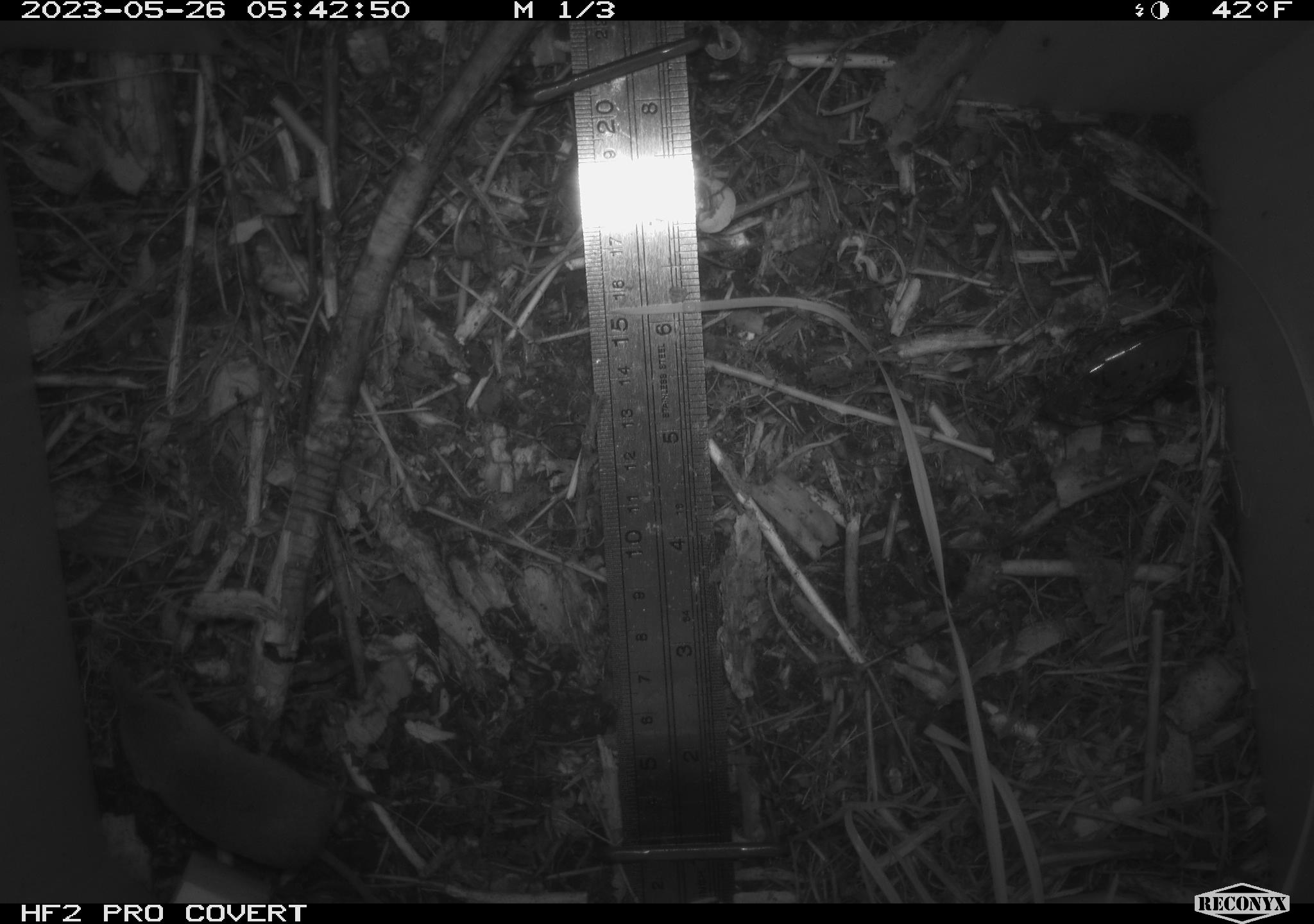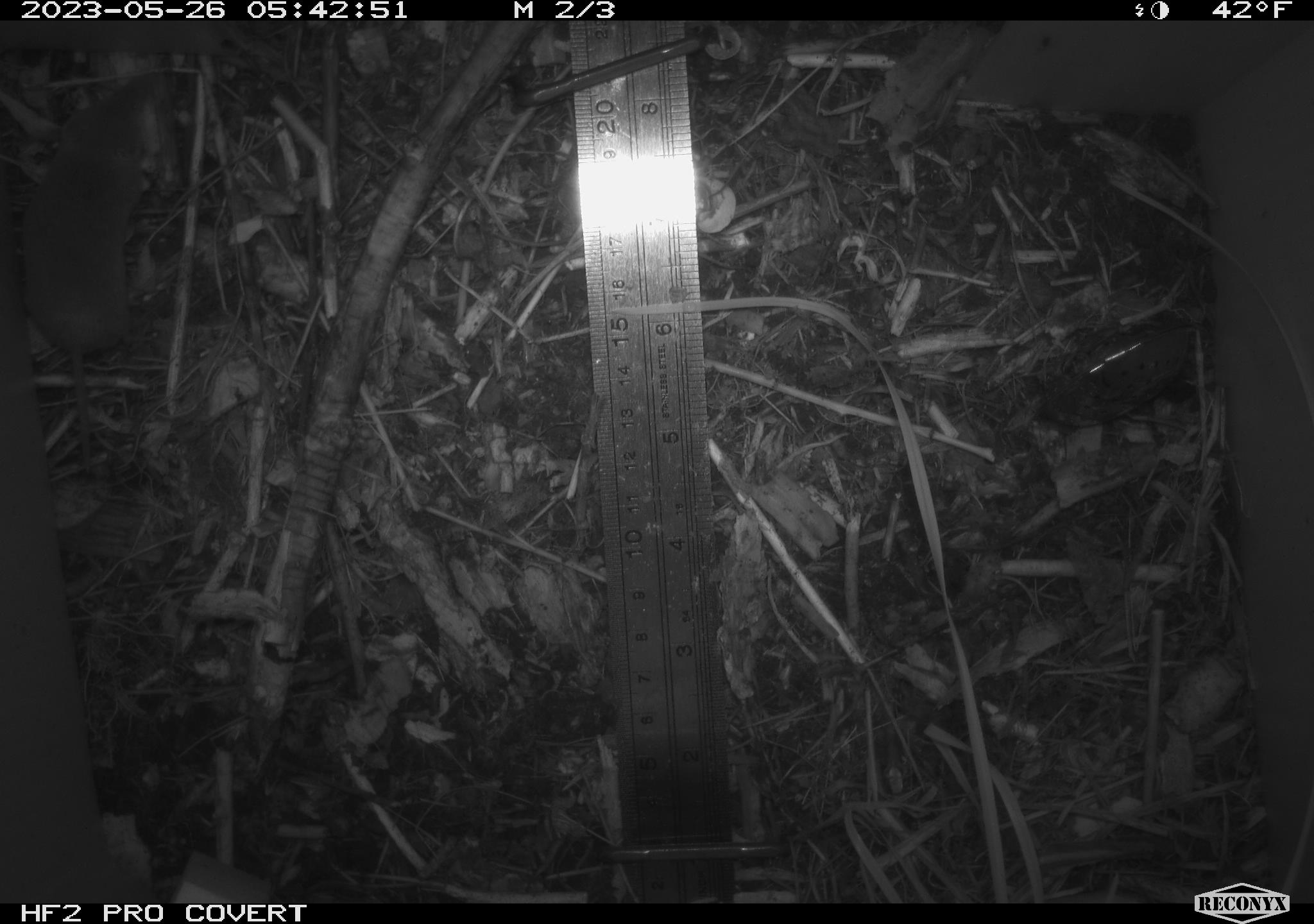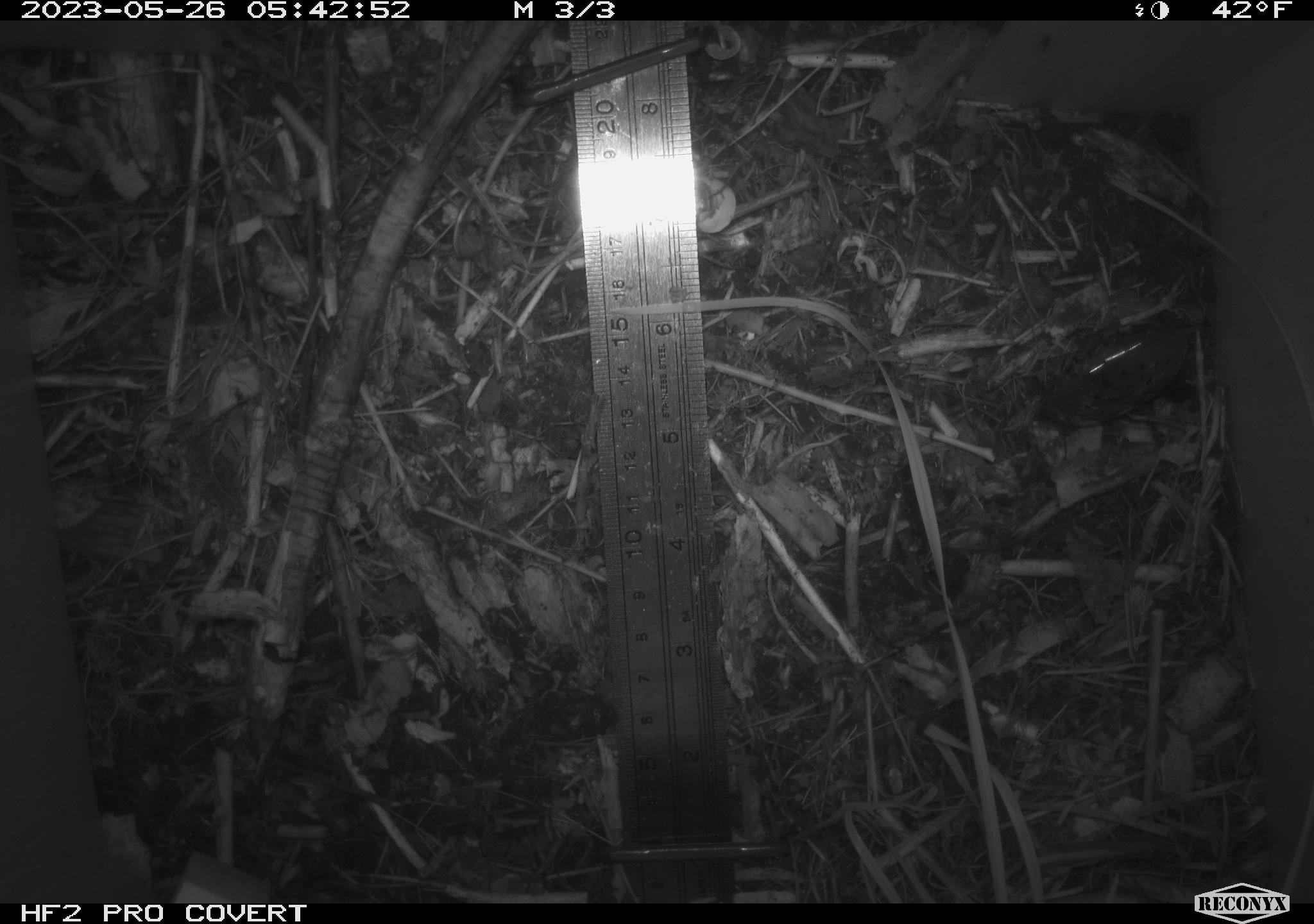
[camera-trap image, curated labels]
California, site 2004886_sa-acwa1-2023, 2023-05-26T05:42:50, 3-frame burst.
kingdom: Animalia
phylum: Chordata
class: Mammalia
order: Eulipotyphla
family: Soricidae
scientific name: Soricidae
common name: shrews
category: soricidae family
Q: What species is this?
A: Soricidae family (shrews) (Soricidae).